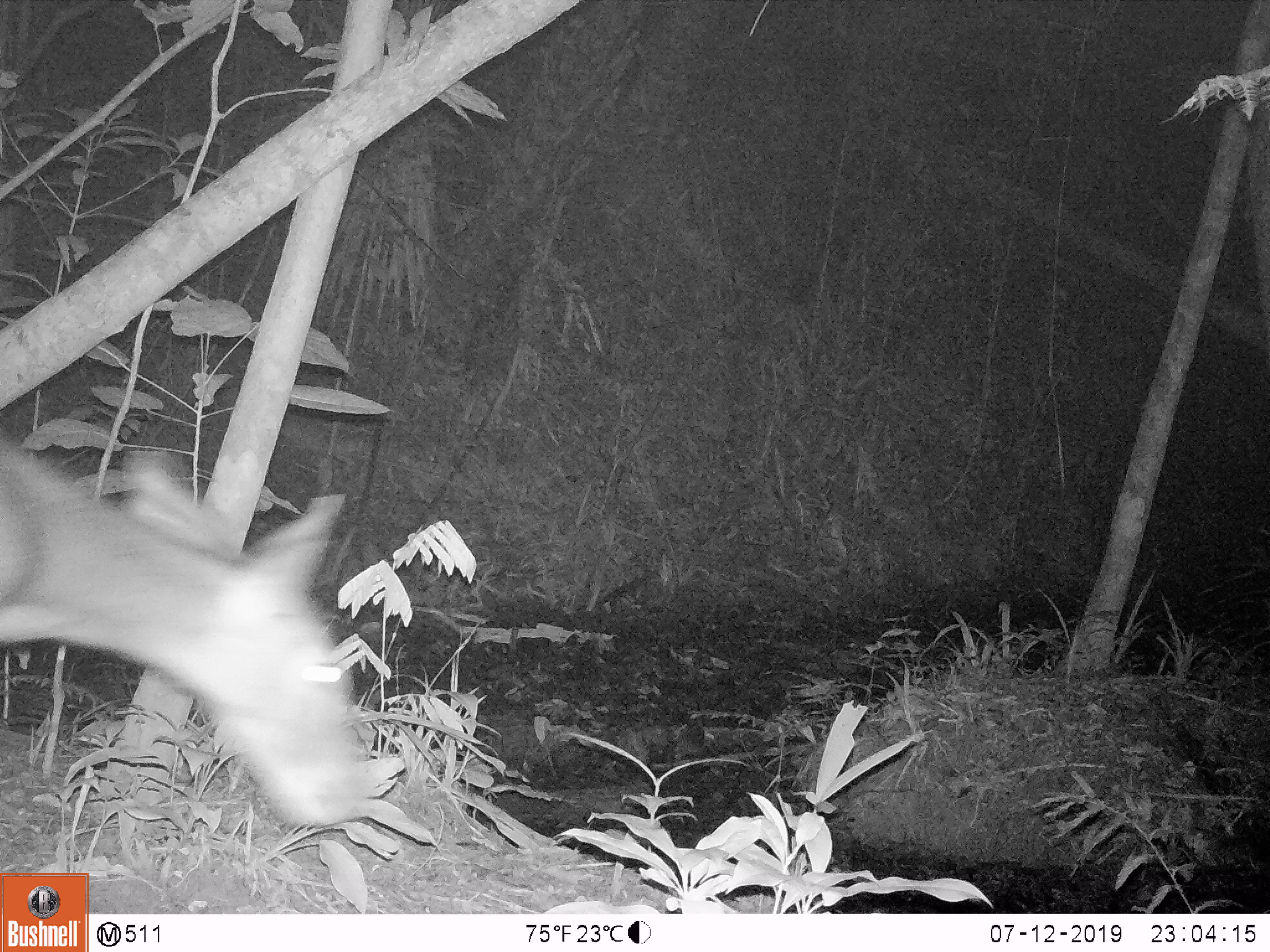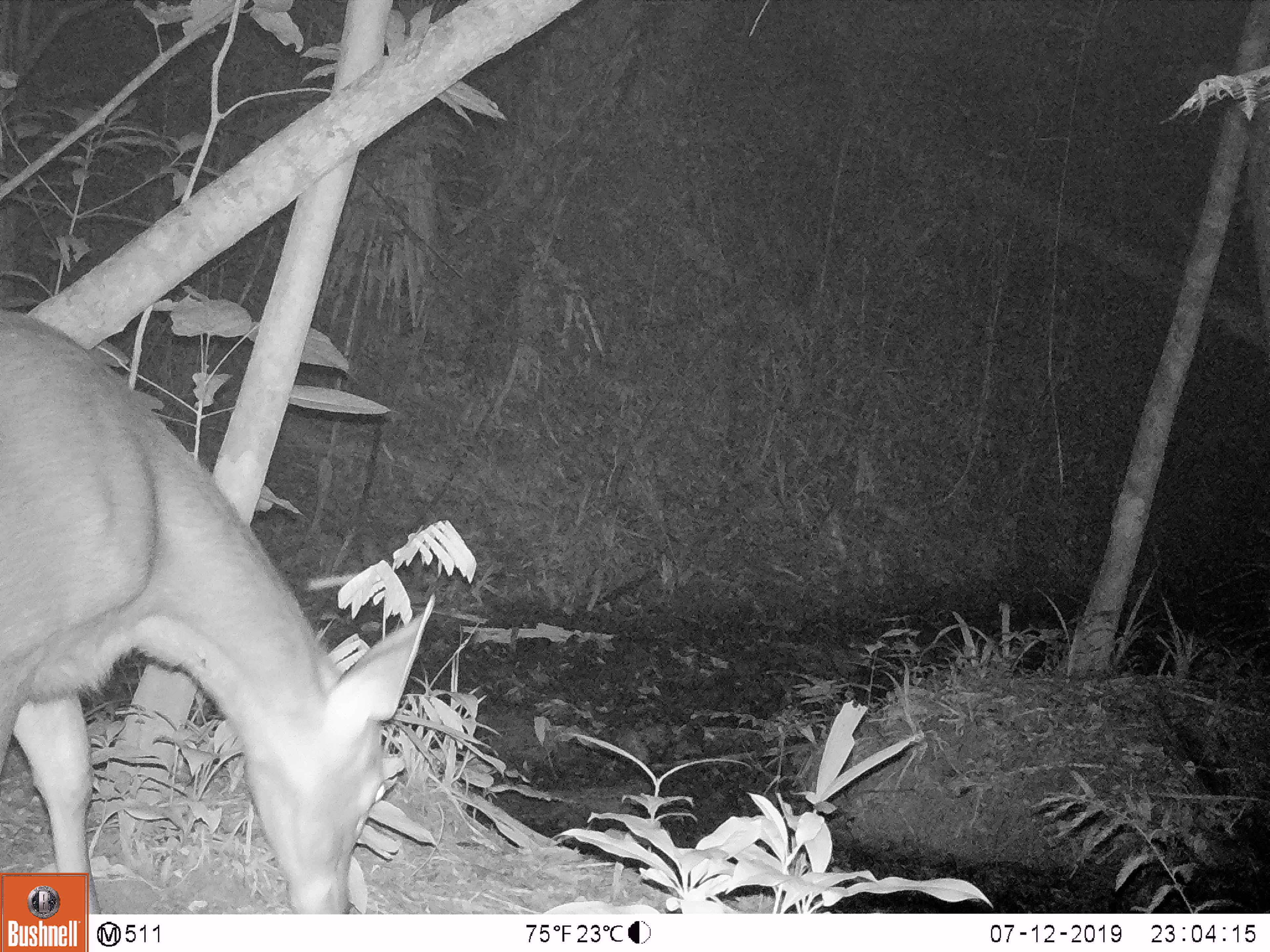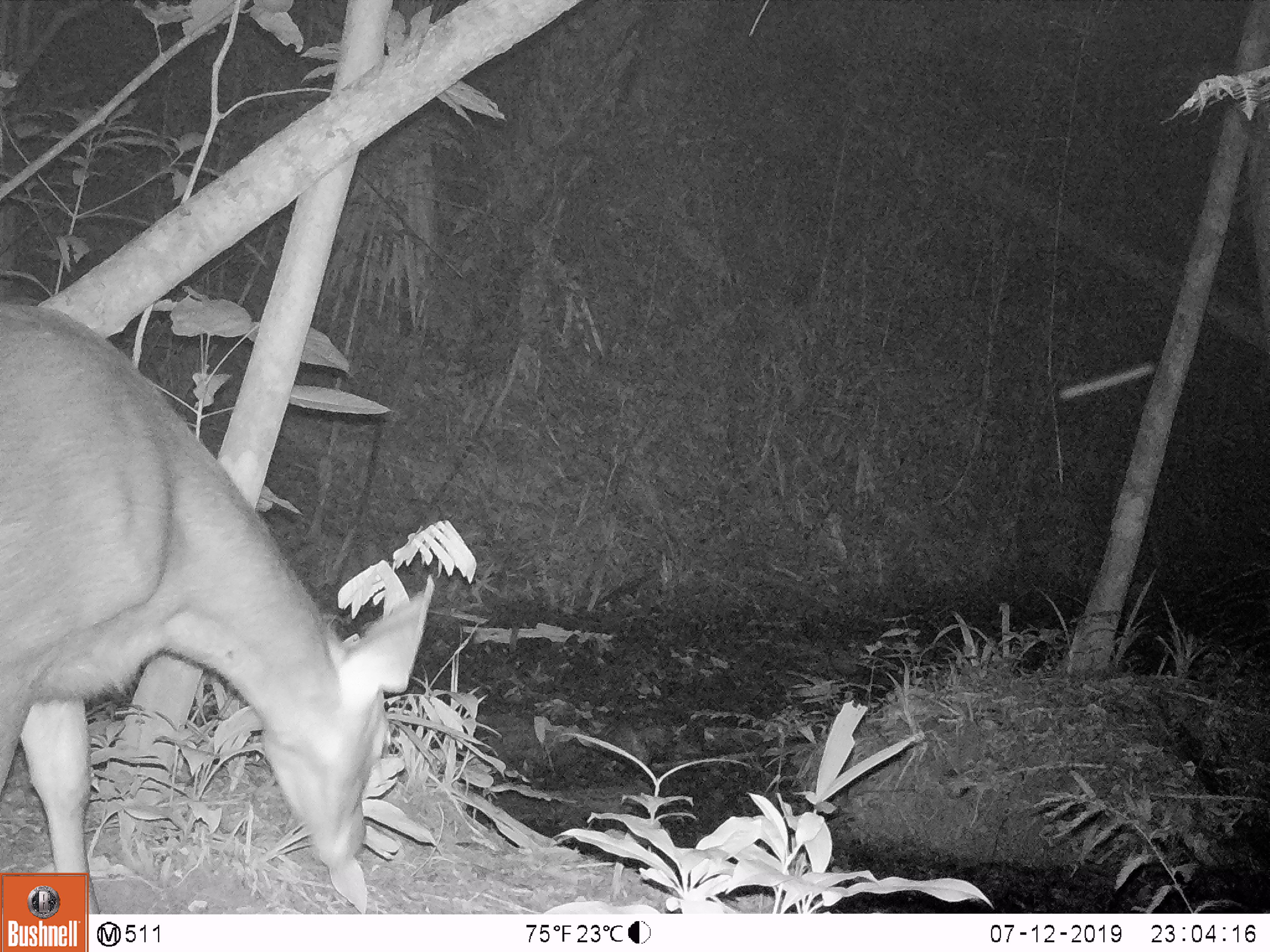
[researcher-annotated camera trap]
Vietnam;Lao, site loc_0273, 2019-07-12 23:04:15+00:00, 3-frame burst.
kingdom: Animalia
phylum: Chordata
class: Mammalia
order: Artiodactyla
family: Cervidae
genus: Rusa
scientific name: Rusa unicolor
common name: sambar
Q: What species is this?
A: Sambar (Rusa unicolor).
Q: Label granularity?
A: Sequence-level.